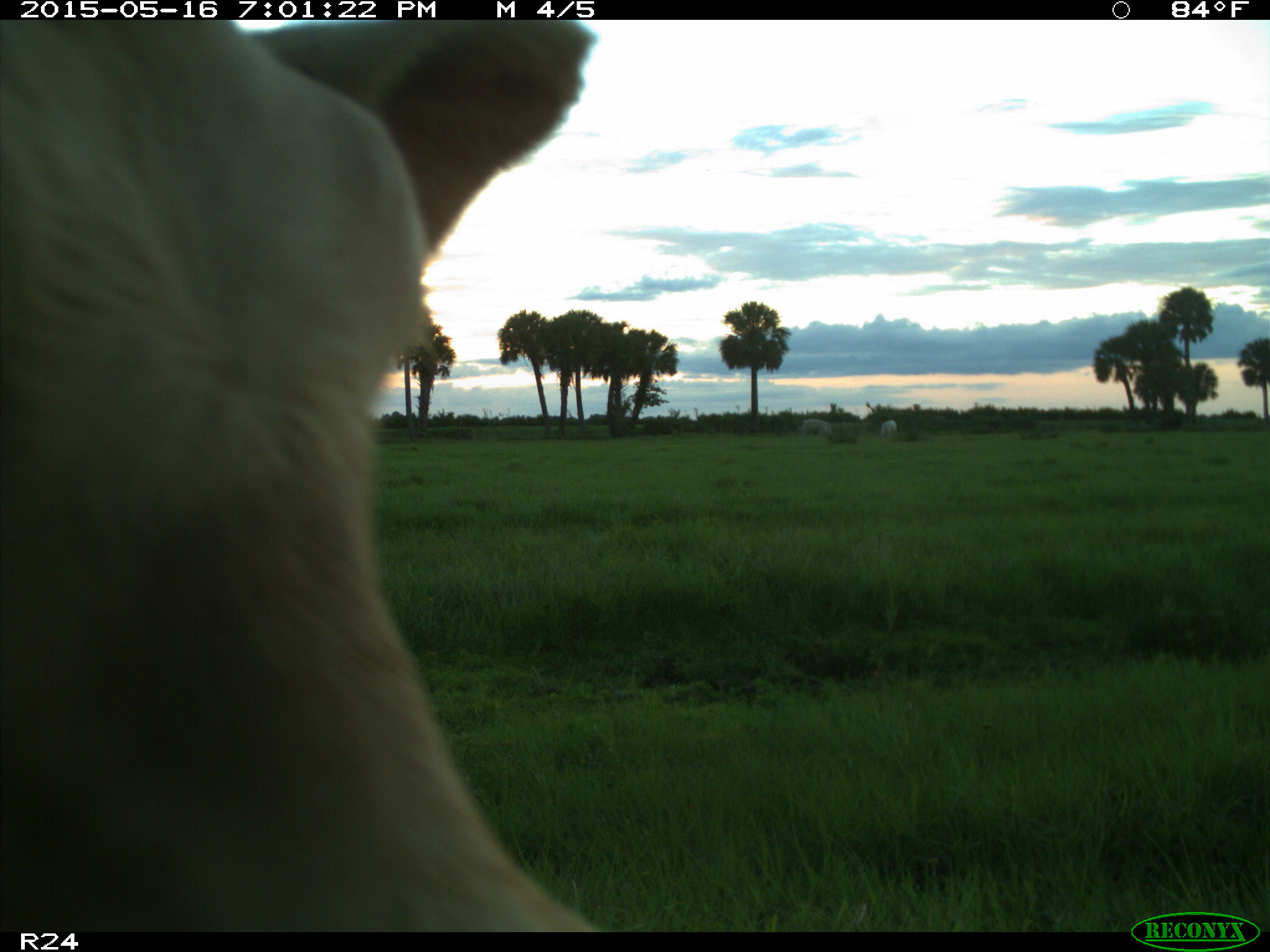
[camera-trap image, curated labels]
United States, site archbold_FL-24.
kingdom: Animalia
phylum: Chordata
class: Mammalia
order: Artiodactyla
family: Bovidae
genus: Bos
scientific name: Bos taurus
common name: domestic cow